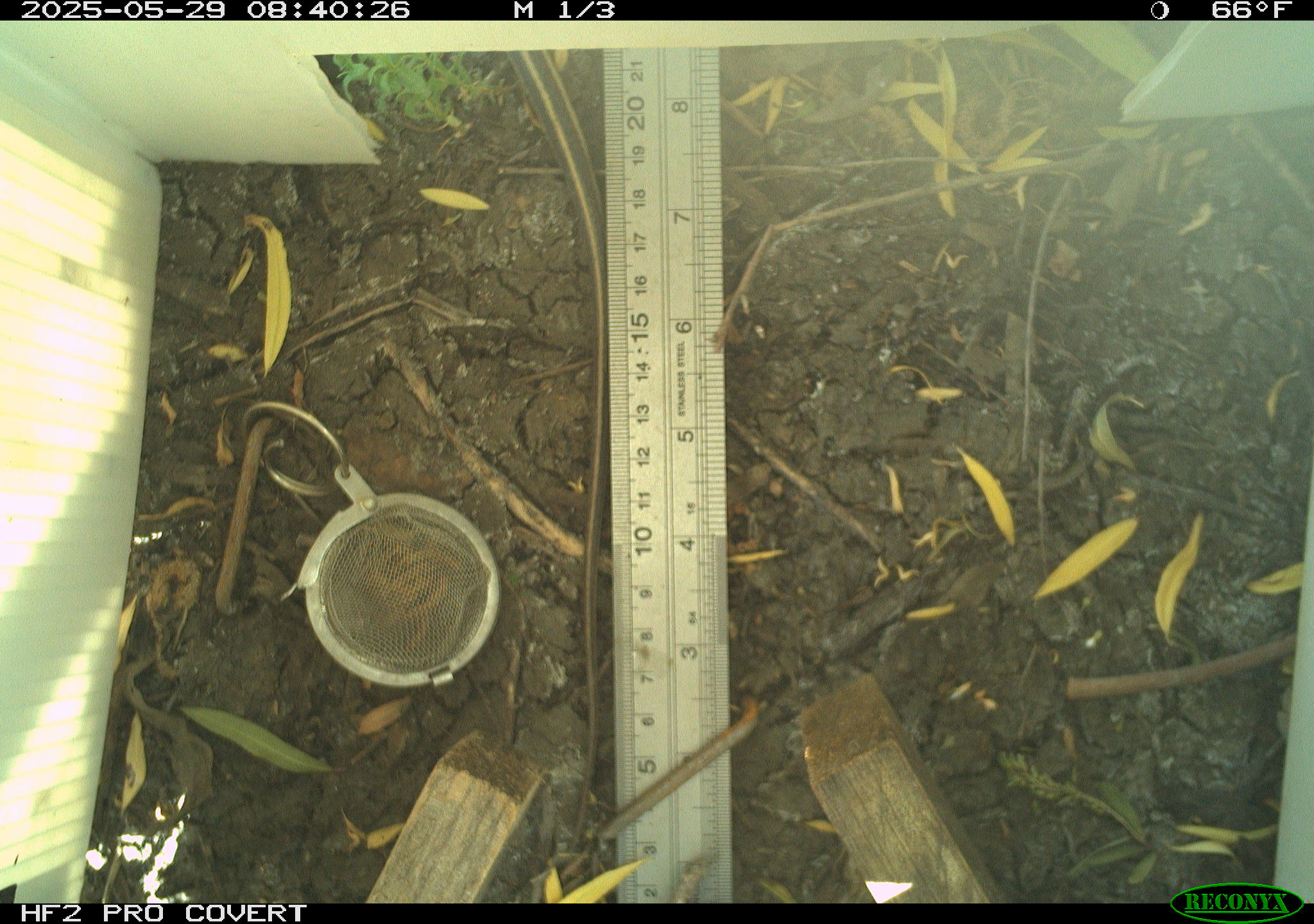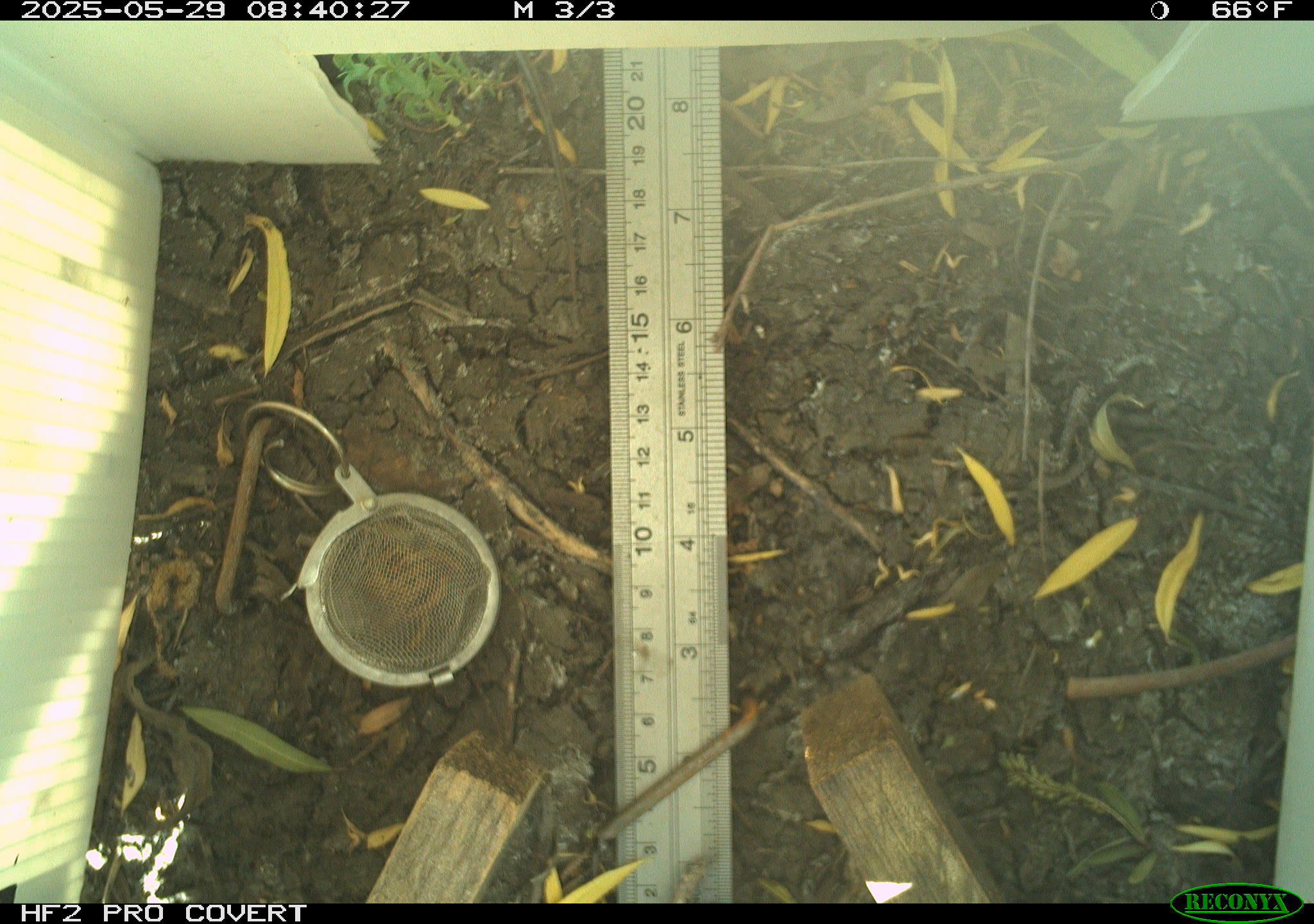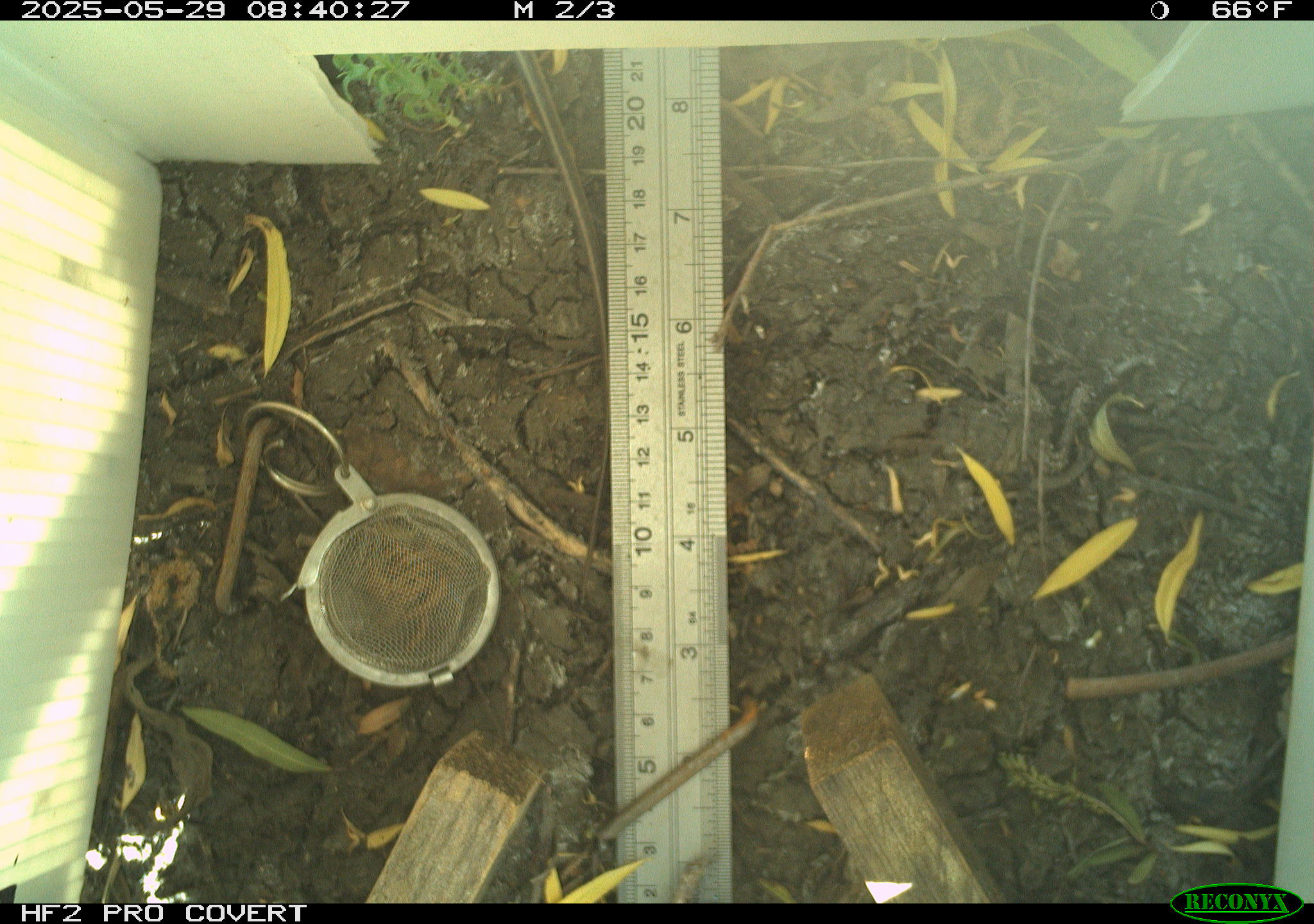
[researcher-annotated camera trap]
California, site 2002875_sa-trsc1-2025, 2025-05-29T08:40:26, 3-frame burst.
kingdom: Animalia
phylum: Chordata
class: Reptilia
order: Squamata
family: Colubridae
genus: Thamnophis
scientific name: Thamnophis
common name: american gartersnakes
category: thamnophis species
Thamnophis species (american gartersnakes) (Thamnophis).